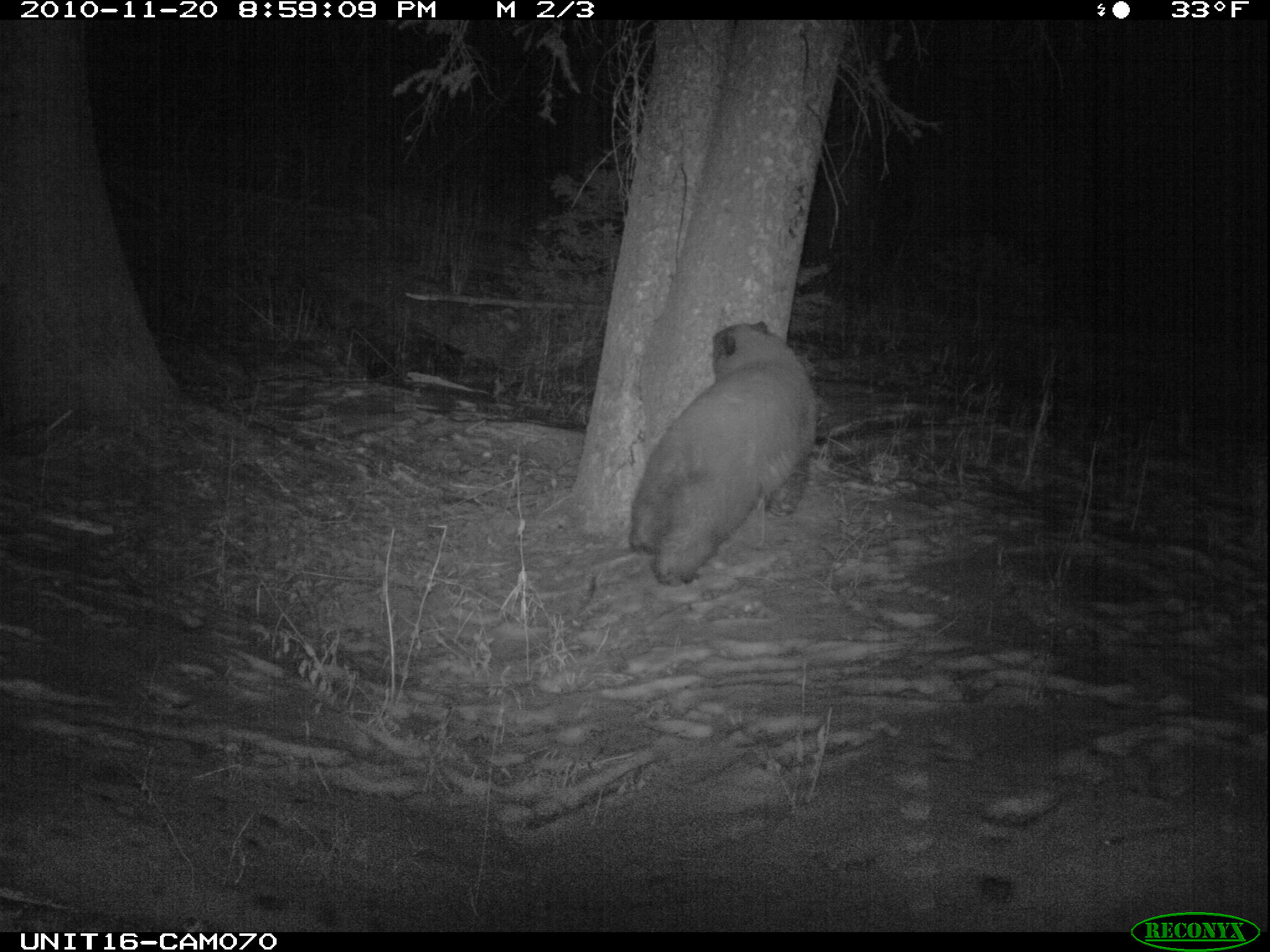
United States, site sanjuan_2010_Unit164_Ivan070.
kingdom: Animalia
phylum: Chordata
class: Mammalia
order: Carnivora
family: Ursidae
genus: Ursus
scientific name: Ursus americanus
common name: american black bear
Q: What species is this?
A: Ursus americanus (american black bear).